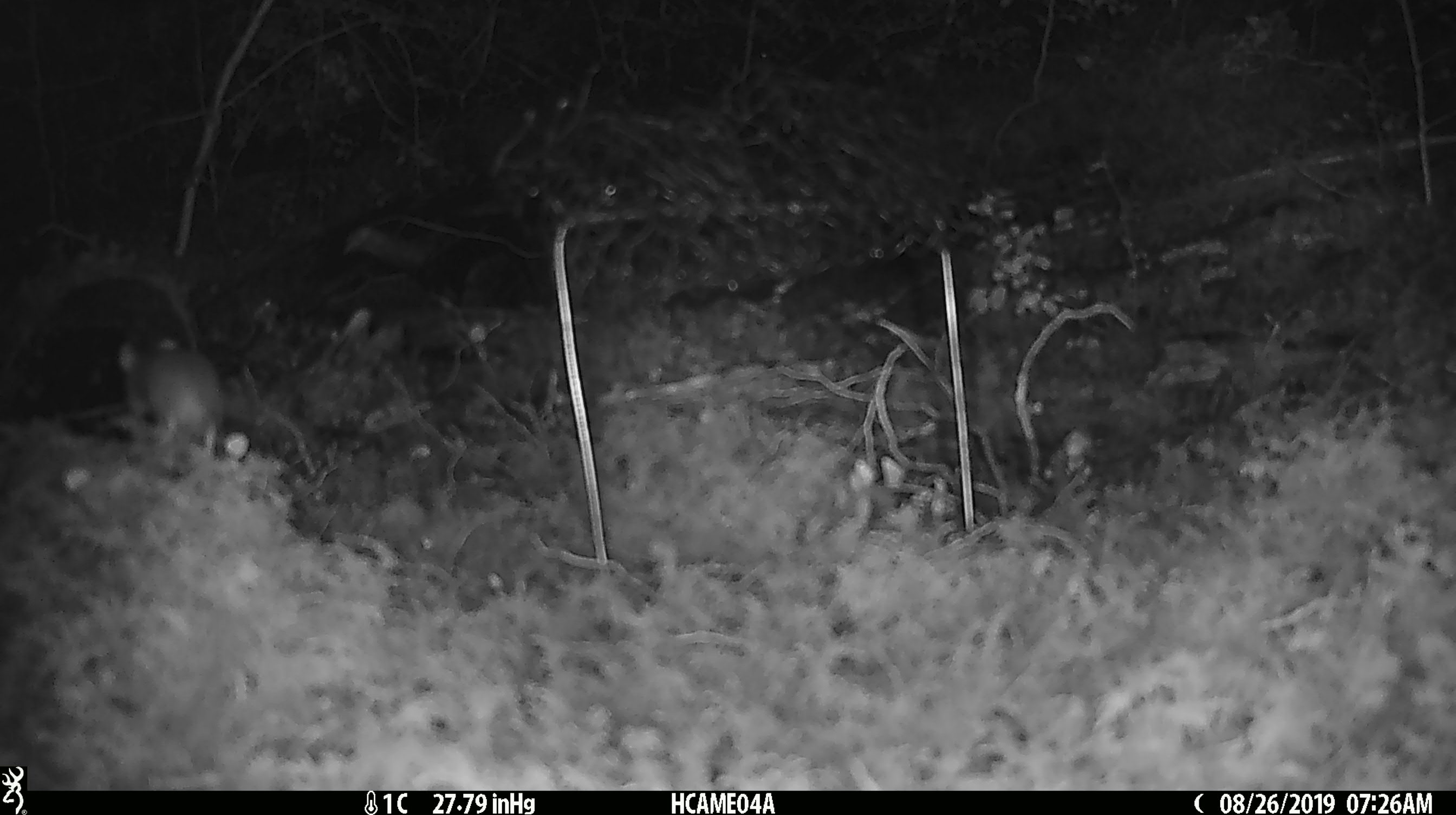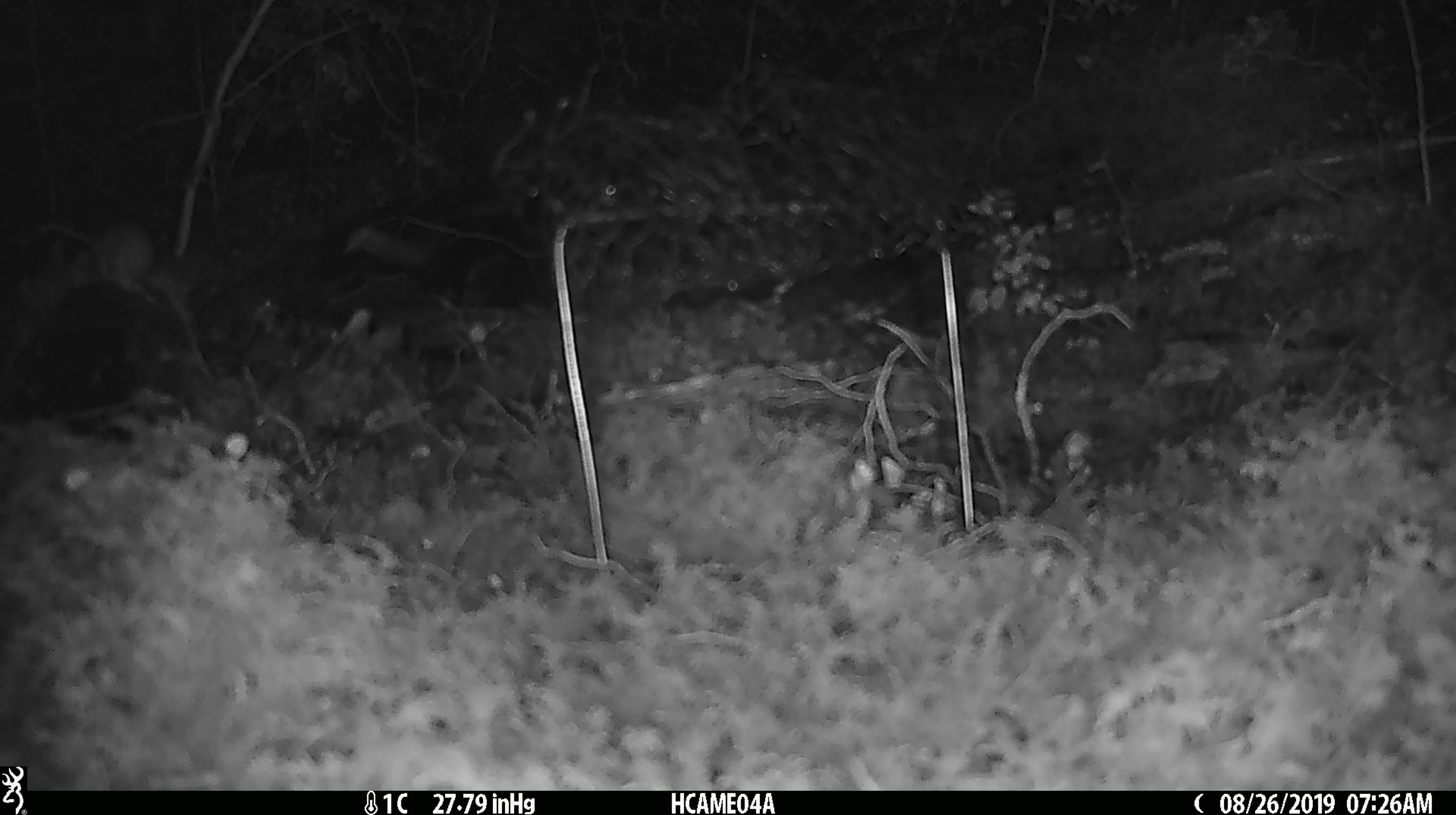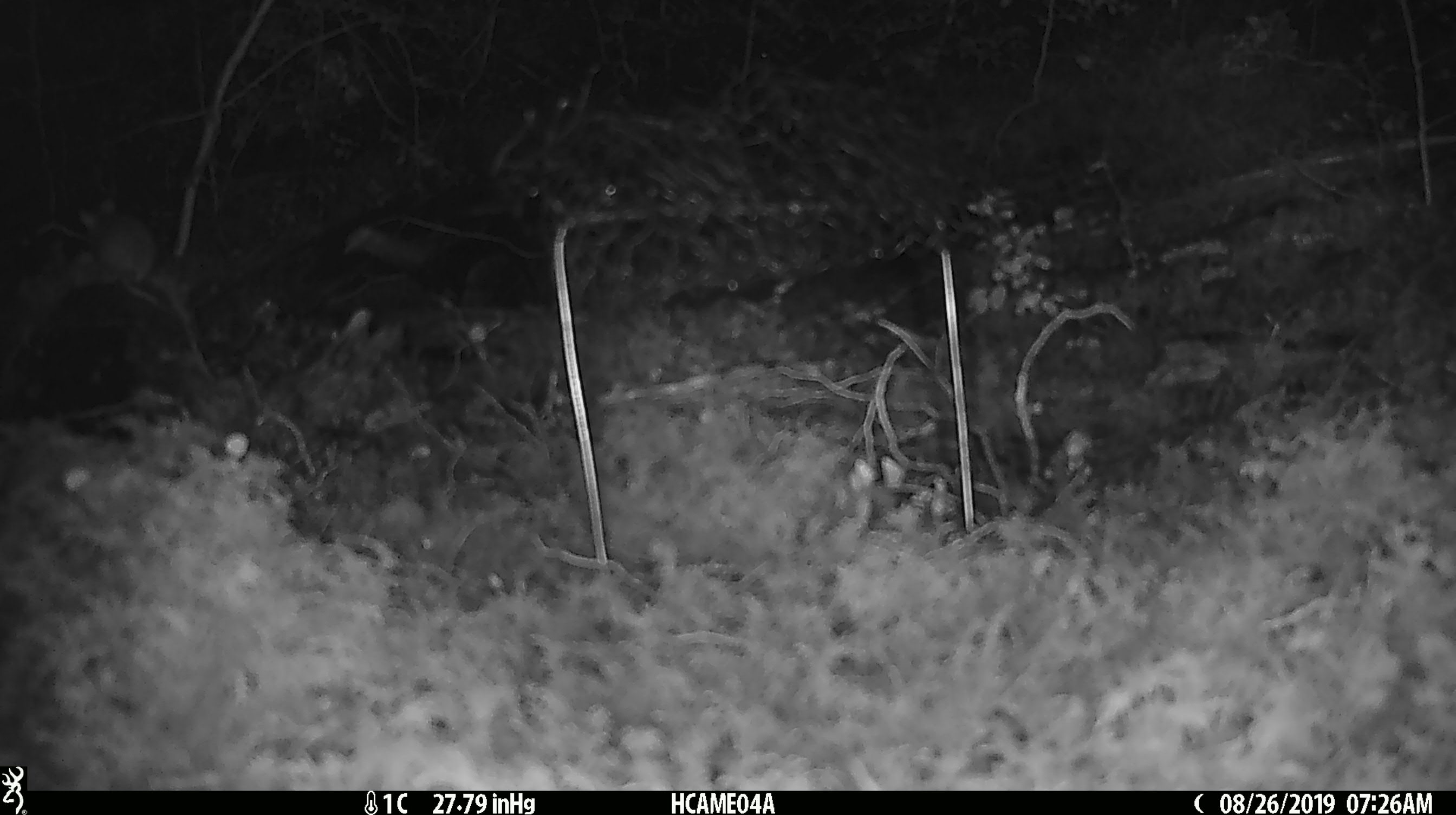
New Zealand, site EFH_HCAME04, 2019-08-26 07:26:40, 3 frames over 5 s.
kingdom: Animalia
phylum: Chordata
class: Mammalia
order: Rodentia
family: Muridae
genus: Mus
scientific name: Mus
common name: mouse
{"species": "mouse (Mus)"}